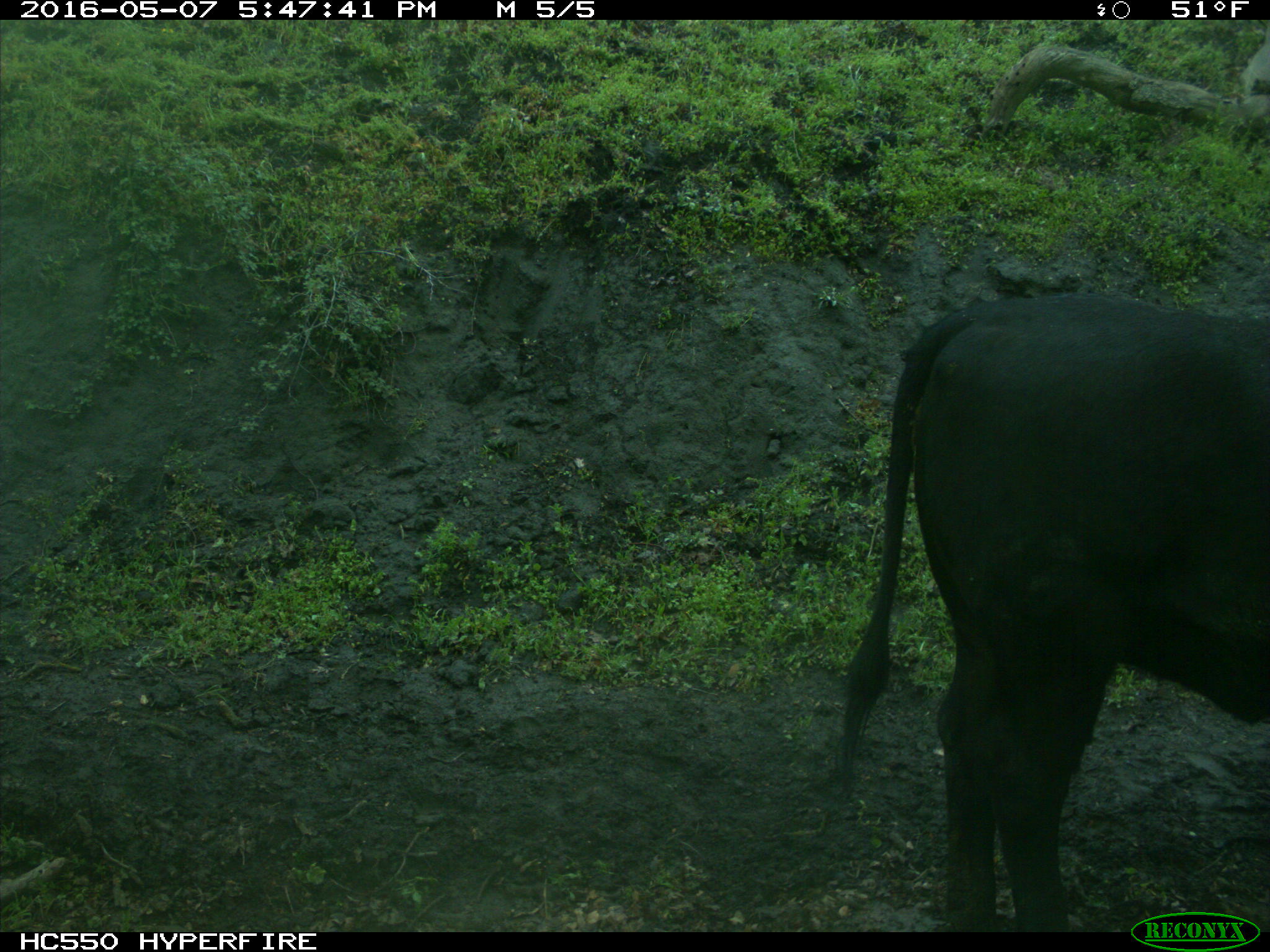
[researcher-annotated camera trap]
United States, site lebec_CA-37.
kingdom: Animalia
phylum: Chordata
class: Mammalia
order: Artiodactyla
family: Bovidae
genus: Bos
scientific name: Bos taurus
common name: domestic cow